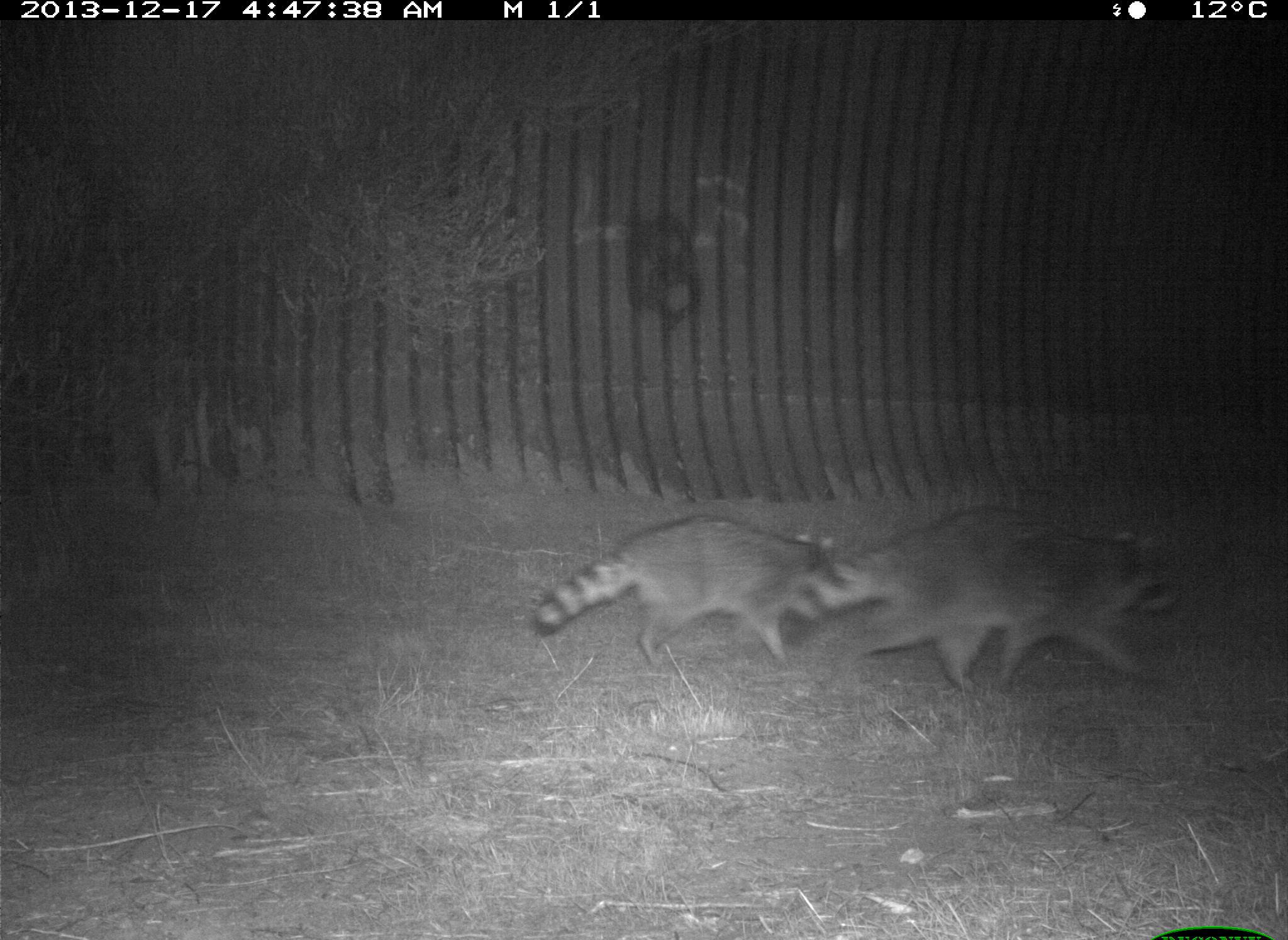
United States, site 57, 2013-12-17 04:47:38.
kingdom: Animalia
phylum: Chordata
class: Mammalia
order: Carnivora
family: Procyonidae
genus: Procyon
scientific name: Procyon lotor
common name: raccoon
Raccoon (Procyon lotor).